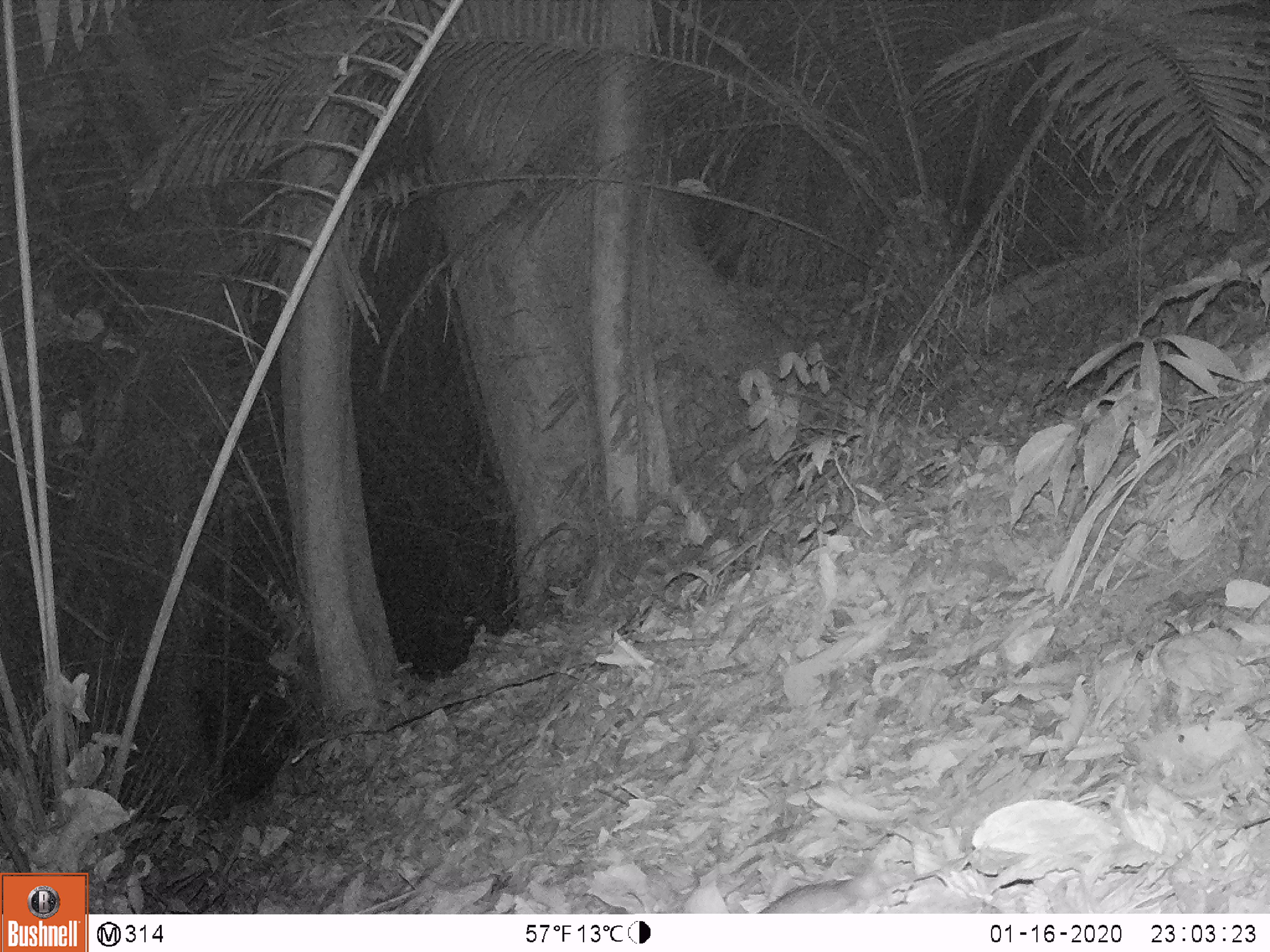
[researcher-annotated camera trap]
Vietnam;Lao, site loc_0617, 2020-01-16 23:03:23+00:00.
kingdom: Animalia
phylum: Chordata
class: Mammalia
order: Rodentia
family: Muridae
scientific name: Muridae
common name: old-world mice and rats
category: unidentified murid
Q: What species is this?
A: Unidentified murid (old-world mice and rats) (Muridae).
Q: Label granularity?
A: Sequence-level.